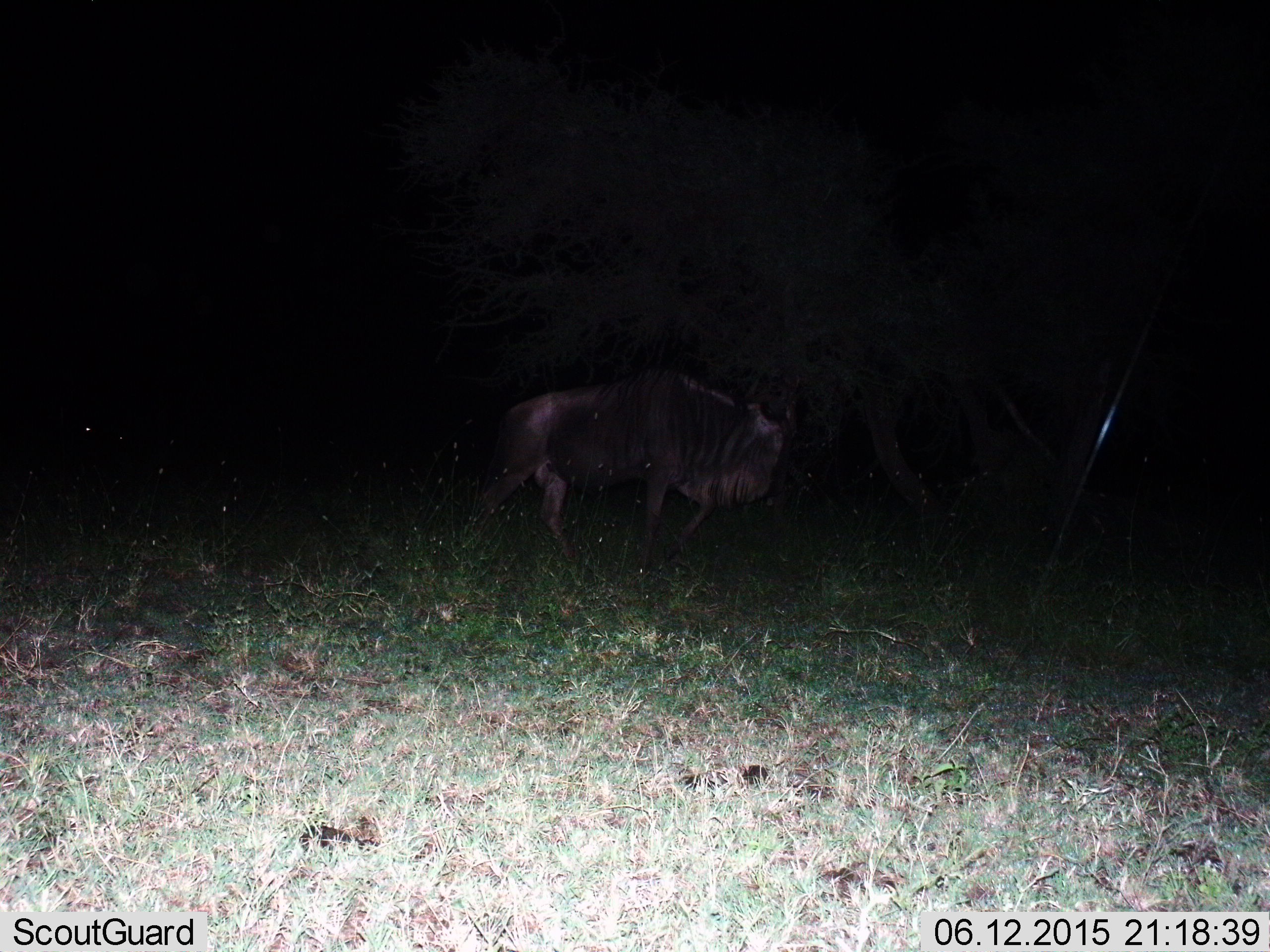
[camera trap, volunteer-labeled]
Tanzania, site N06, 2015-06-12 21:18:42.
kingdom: Animalia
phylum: Chordata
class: Mammalia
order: Artiodactyla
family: Bovidae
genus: Connochaetes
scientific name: Connochaetes taurinus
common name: blue wildebeest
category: wildebeest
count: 1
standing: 40%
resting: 0%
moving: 60%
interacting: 0%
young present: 0%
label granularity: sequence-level